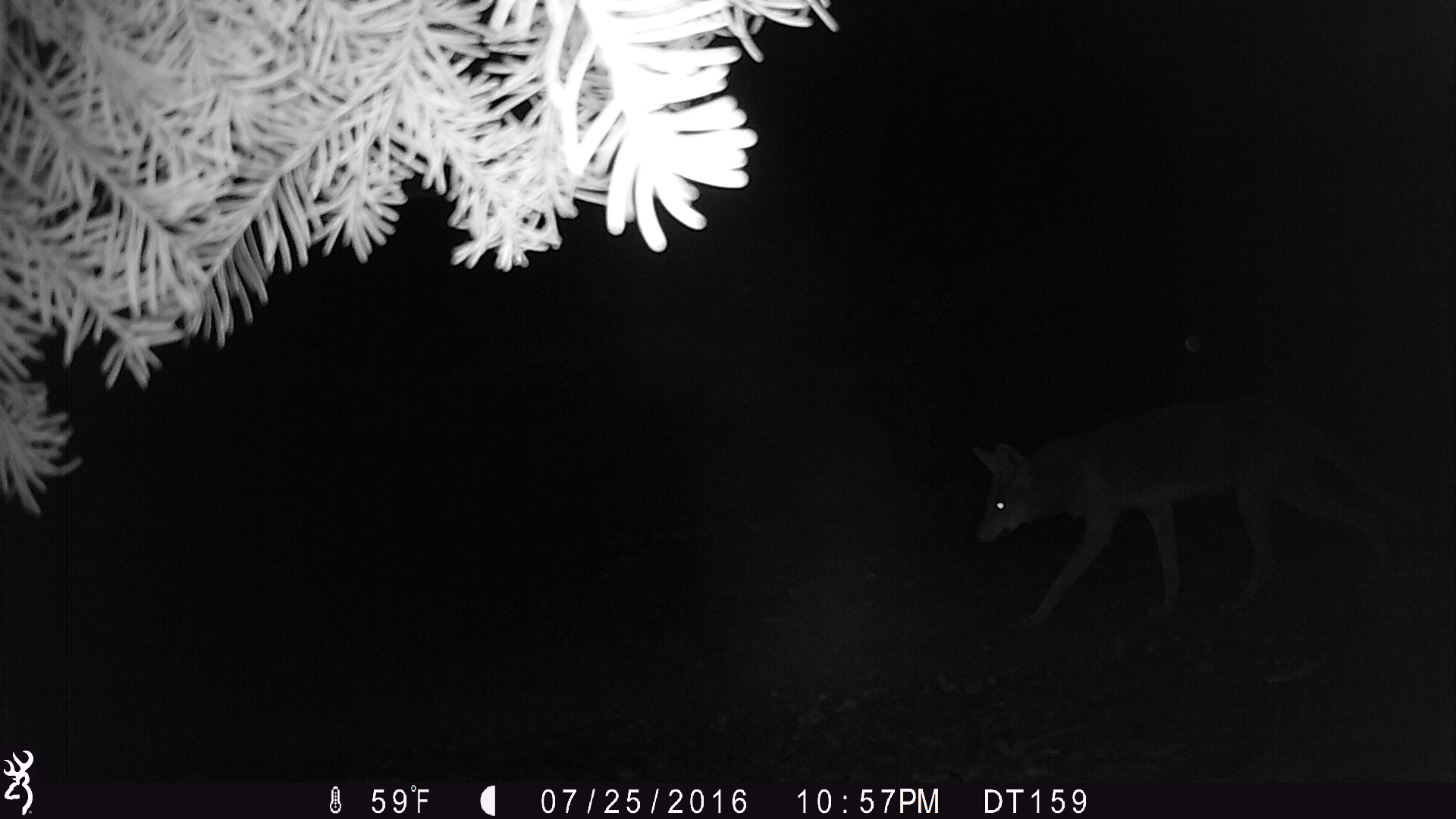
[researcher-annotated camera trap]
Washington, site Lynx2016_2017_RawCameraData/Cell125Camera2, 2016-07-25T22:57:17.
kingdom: Animalia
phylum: Chordata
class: Mammalia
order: Carnivora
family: Canidae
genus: Canis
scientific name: Canis latrans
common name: coyote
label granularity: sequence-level